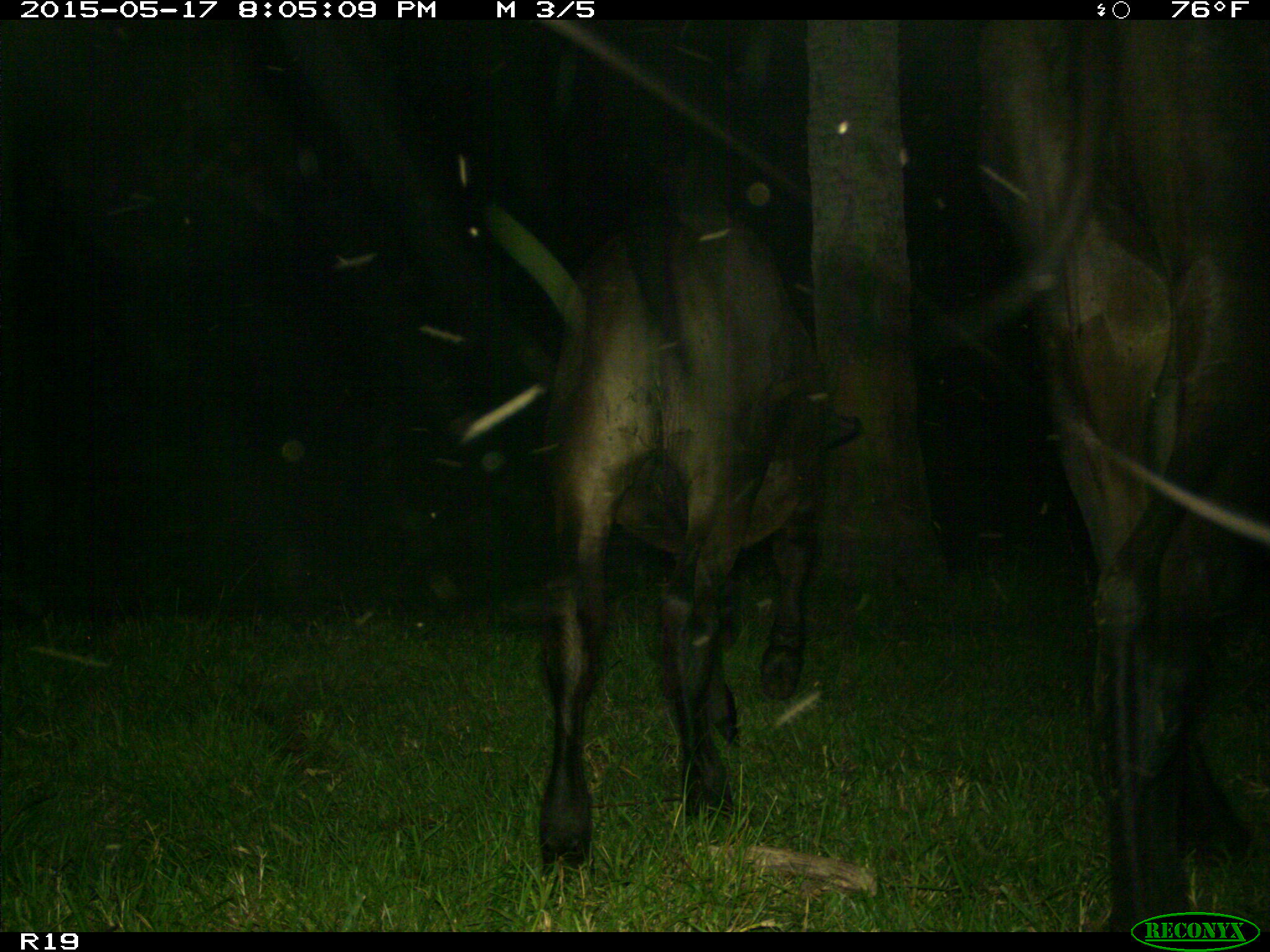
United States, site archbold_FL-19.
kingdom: Animalia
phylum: Chordata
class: Mammalia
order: Artiodactyla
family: Bovidae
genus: Bos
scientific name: Bos taurus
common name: domestic cow